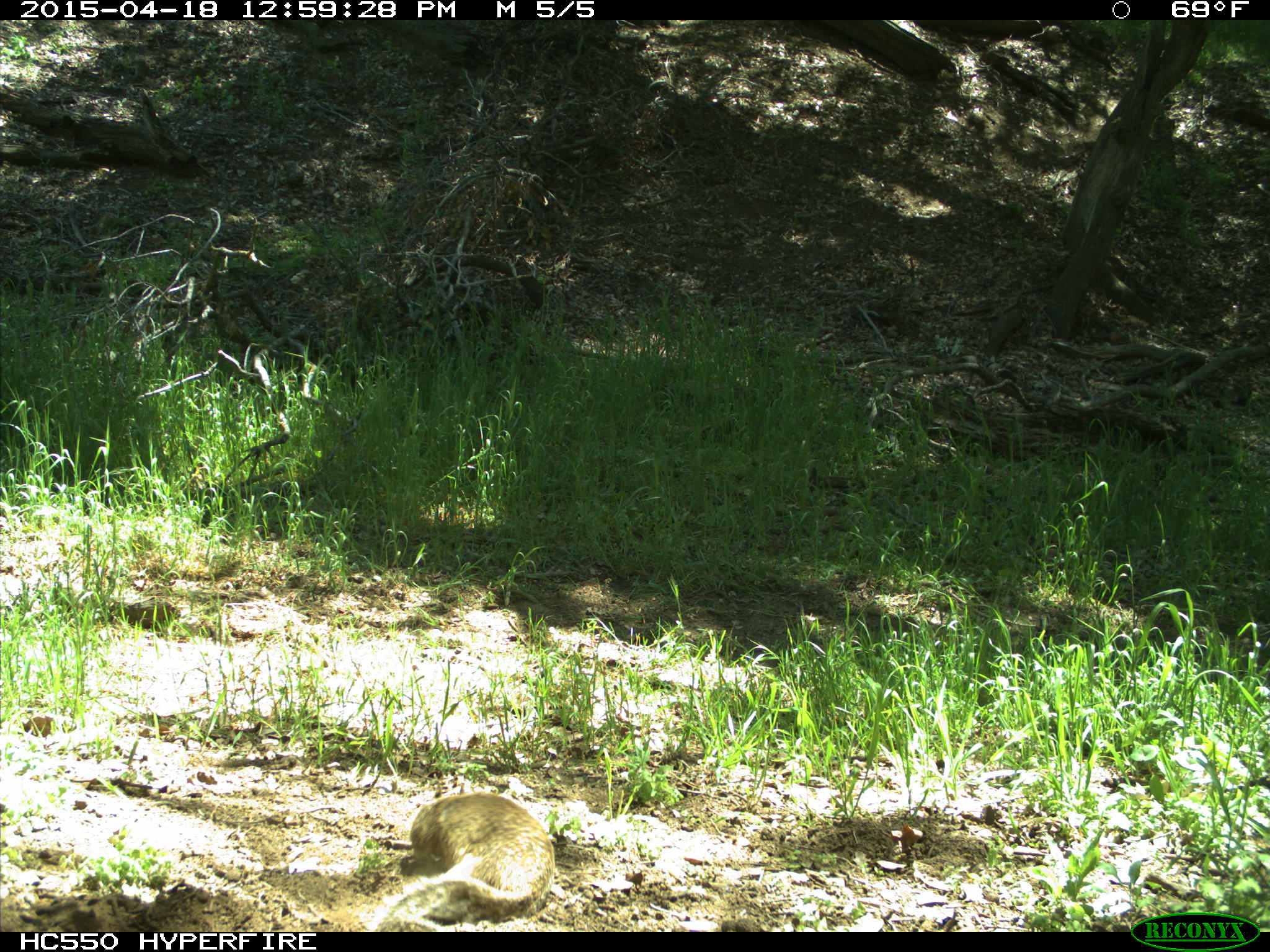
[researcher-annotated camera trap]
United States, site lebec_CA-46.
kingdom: Animalia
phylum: Chordata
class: Mammalia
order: Rodentia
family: Sciuridae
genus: Otospermophilus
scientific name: Otospermophilus beecheyi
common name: california ground squirrel